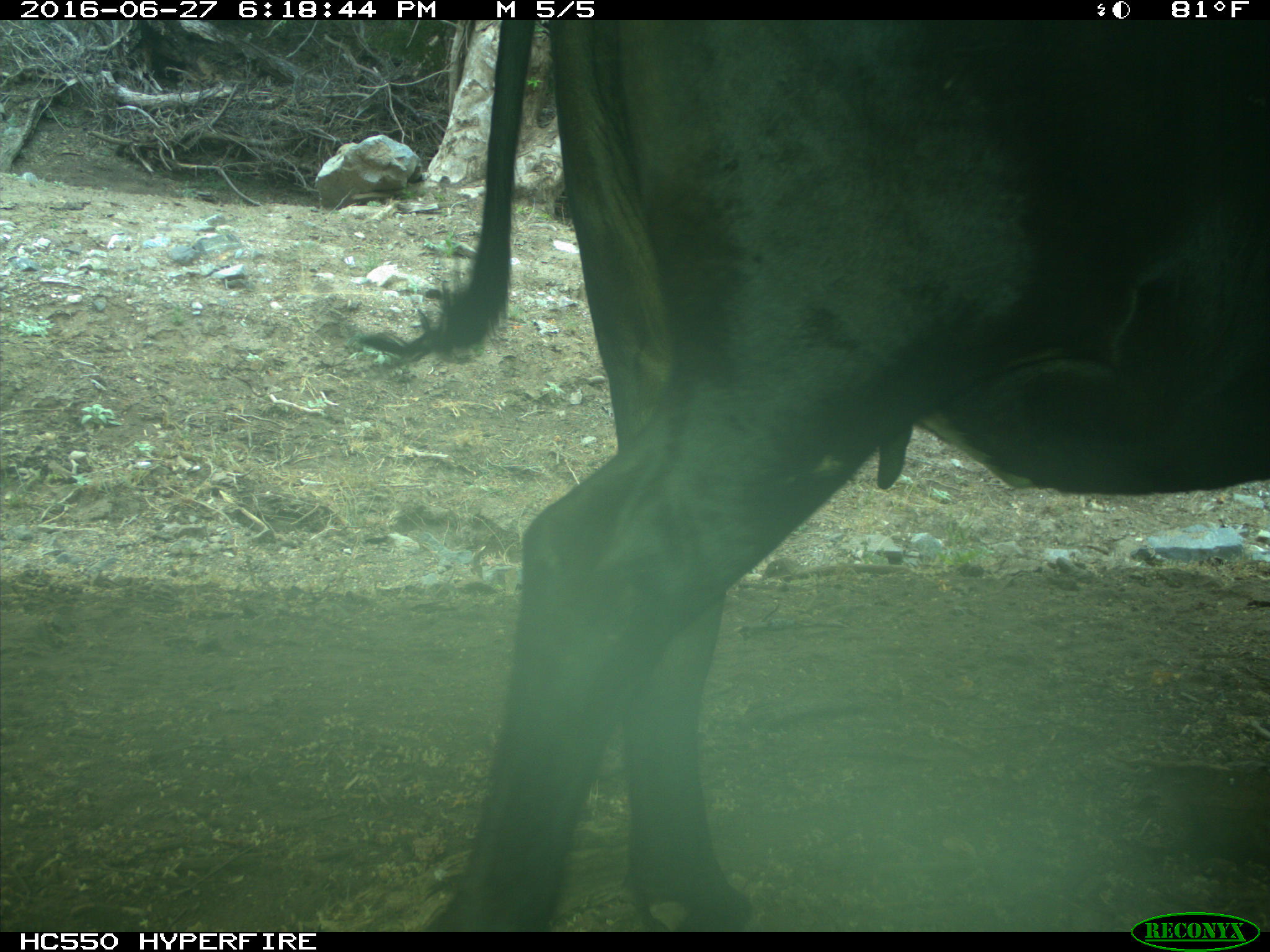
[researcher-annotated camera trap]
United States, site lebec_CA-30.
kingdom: Animalia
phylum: Chordata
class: Mammalia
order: Artiodactyla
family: Bovidae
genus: Bos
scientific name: Bos taurus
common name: domestic cow